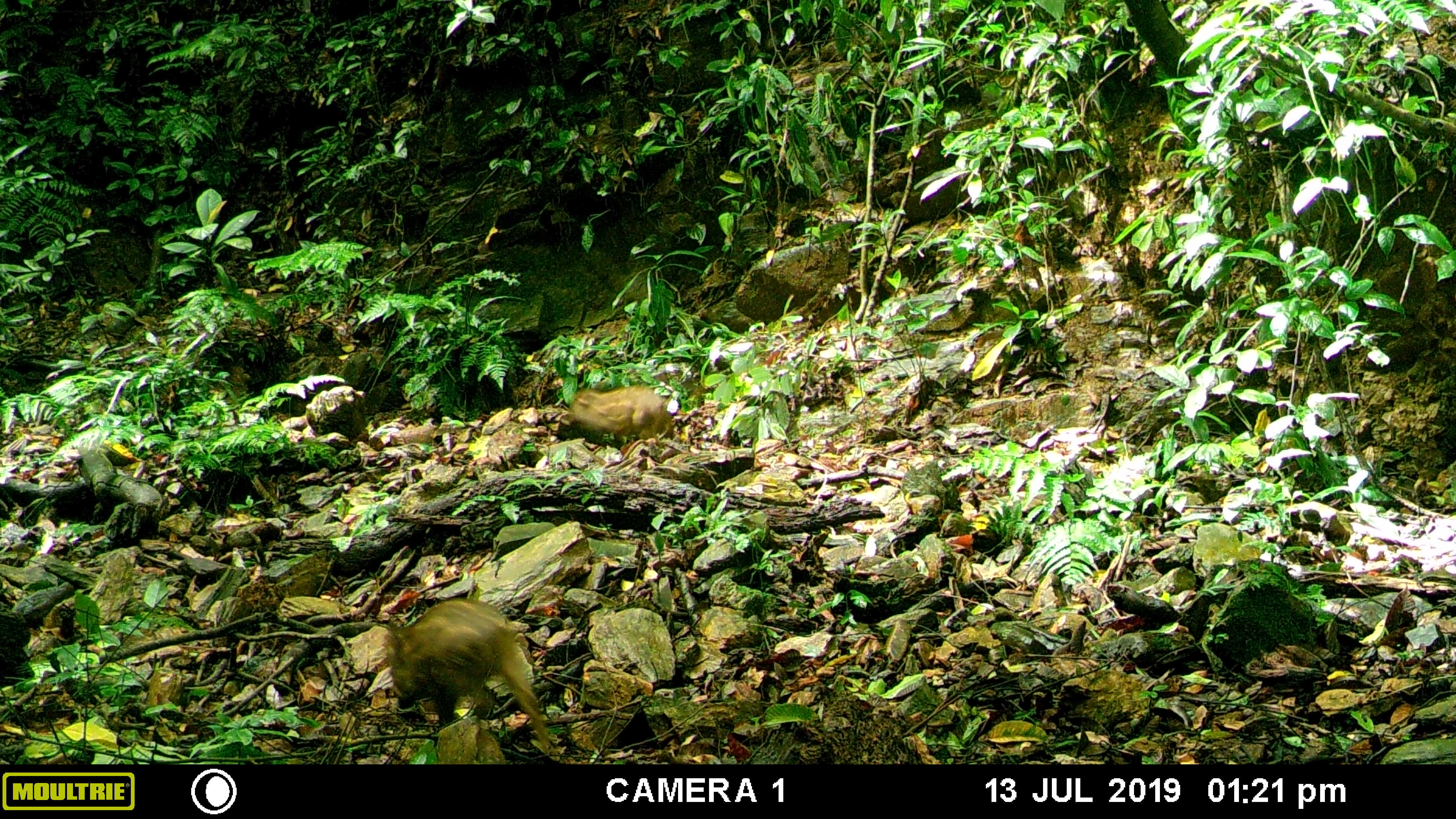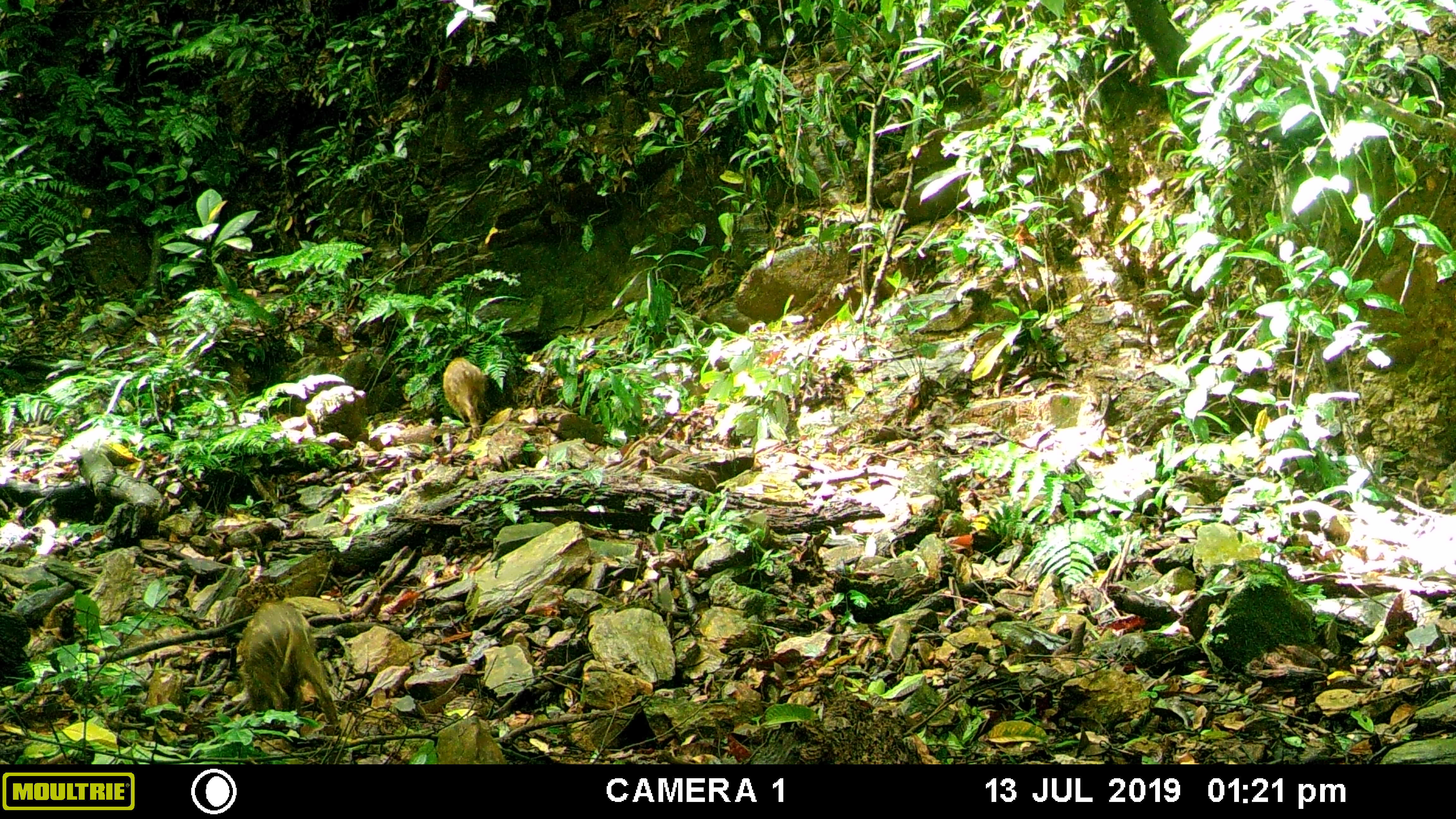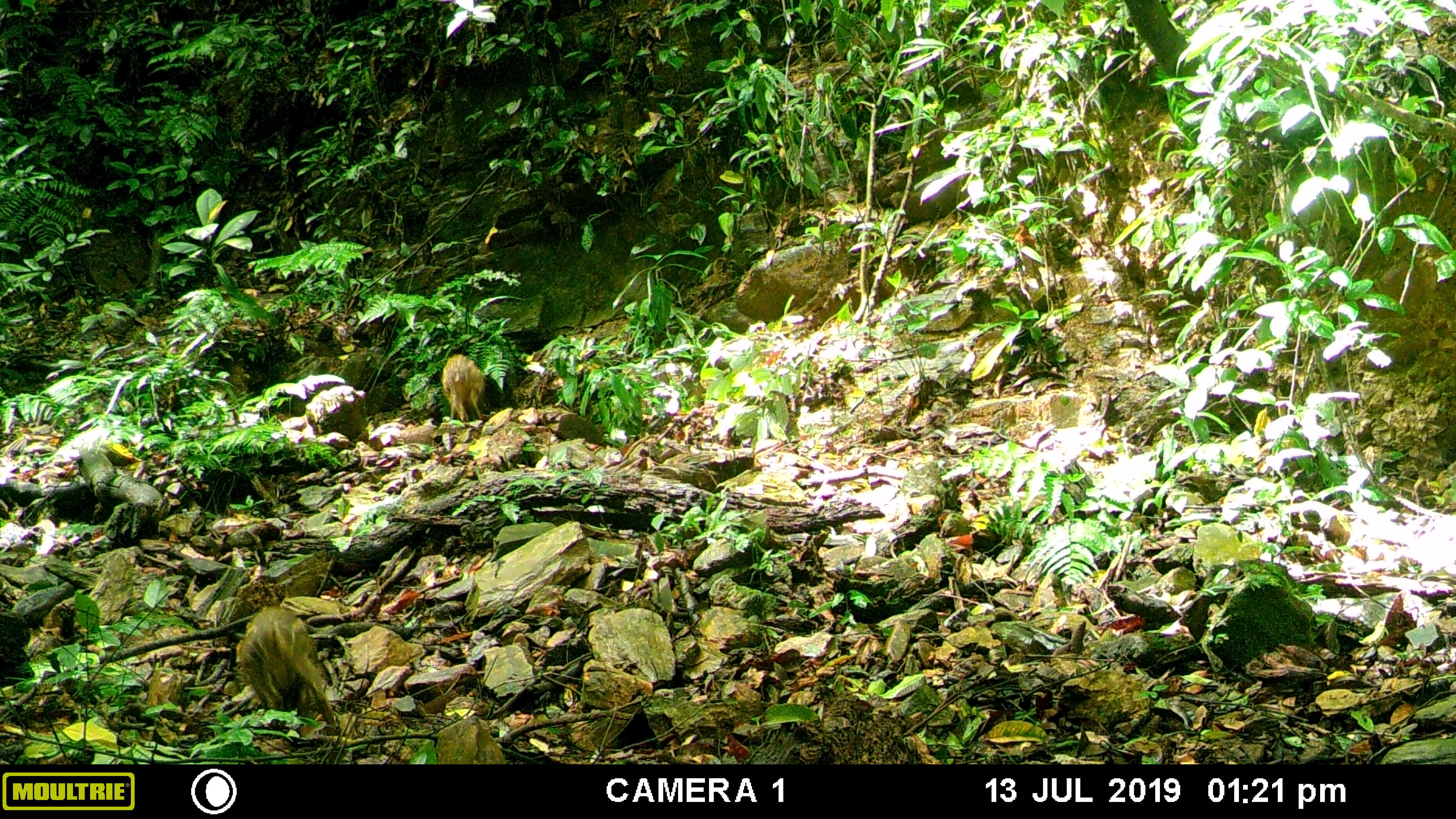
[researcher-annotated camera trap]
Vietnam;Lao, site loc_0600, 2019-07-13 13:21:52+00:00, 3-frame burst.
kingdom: Animalia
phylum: Chordata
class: Mammalia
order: Artiodactyla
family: Suidae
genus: Sus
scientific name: Sus scrofa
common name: eurasian wild pig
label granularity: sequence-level